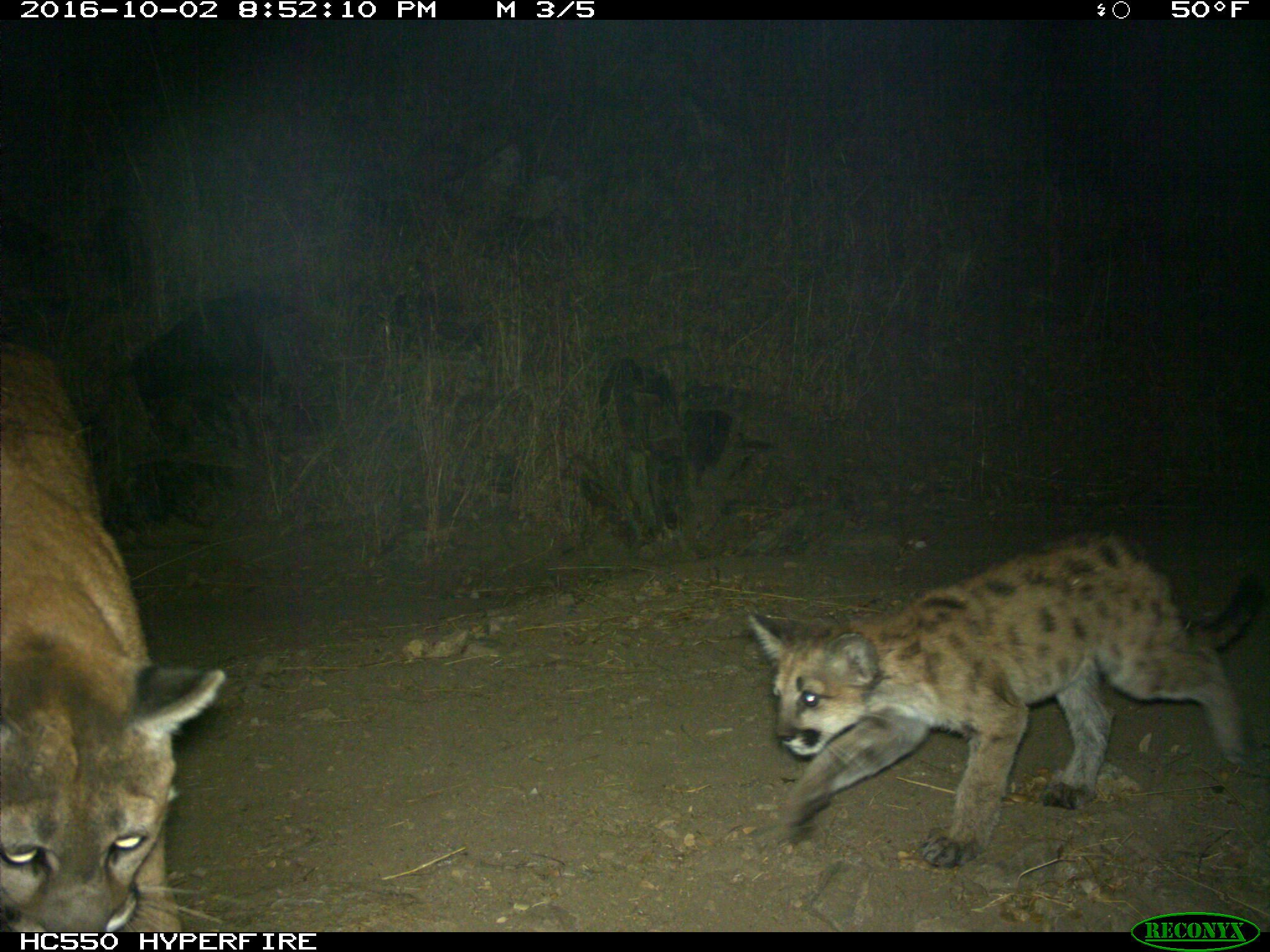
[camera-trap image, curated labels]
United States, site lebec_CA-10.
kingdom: Animalia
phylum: Chordata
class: Mammalia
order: Carnivora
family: Felidae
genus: Puma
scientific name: Puma concolor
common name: mountain lion